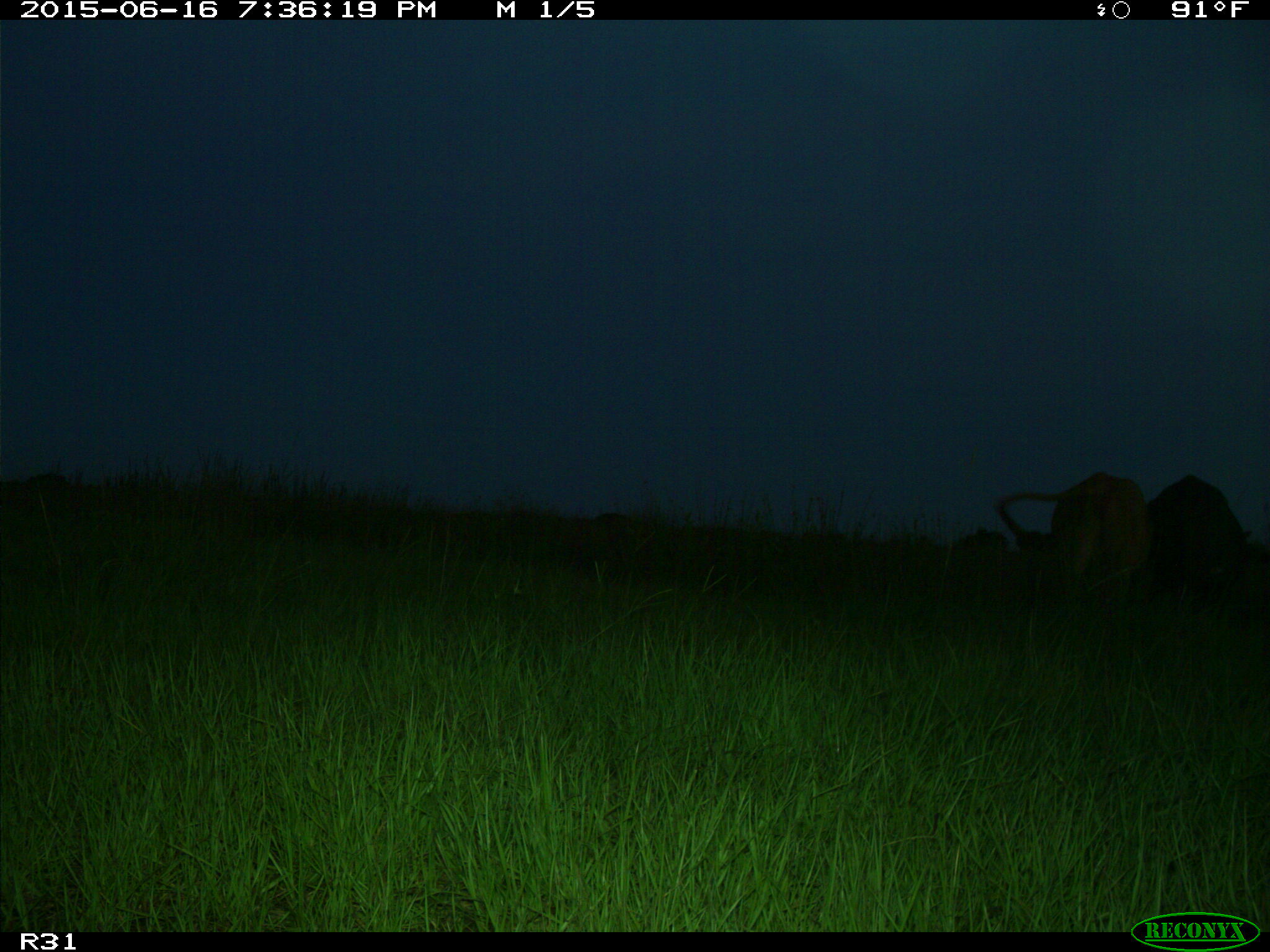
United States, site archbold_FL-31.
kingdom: Animalia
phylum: Chordata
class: Mammalia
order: Artiodactyla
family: Bovidae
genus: Bos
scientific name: Bos taurus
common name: domestic cow